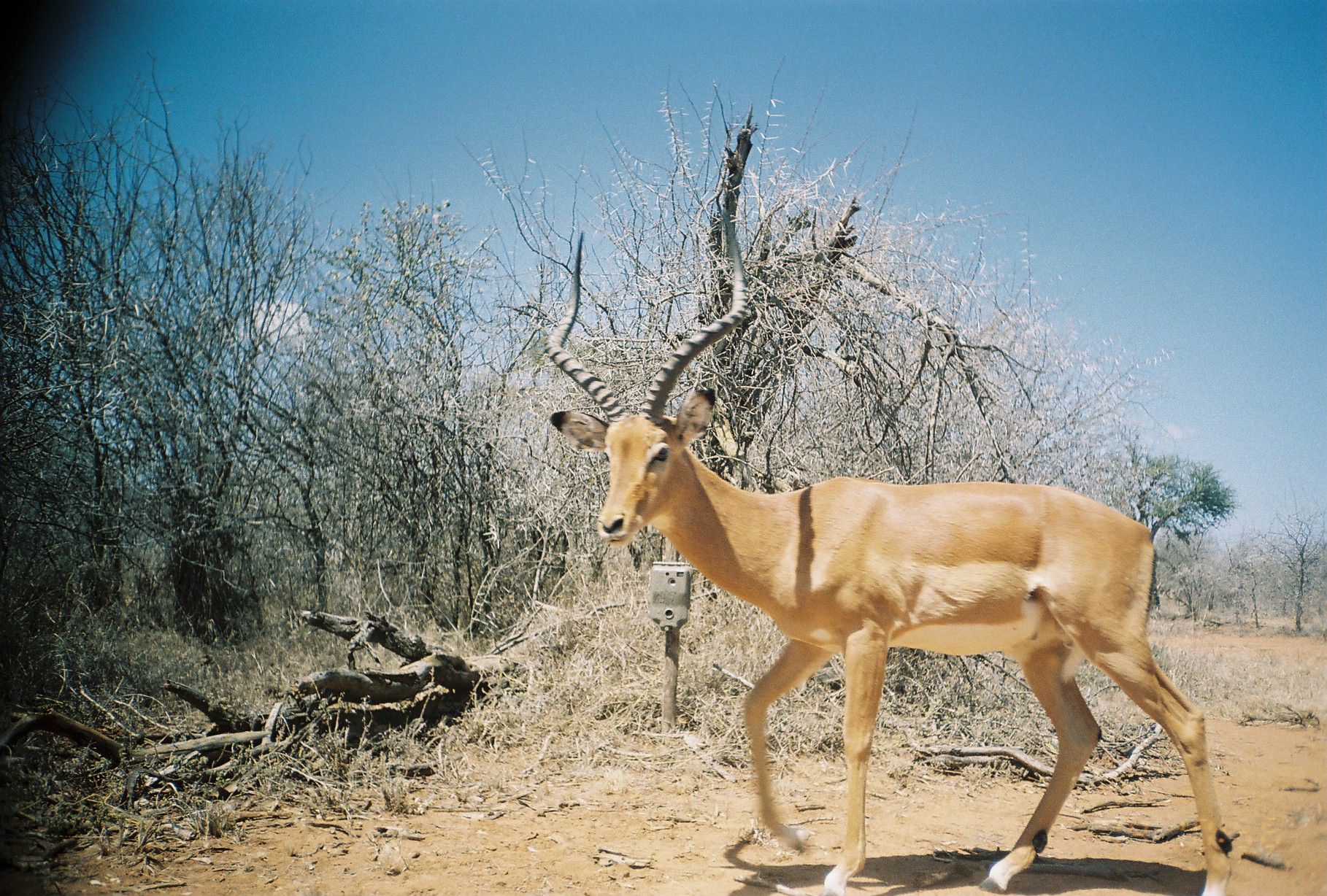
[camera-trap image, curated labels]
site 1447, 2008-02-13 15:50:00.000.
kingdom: Animalia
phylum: Chordata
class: Mammalia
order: Artiodactyla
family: Bovidae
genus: Aepyceros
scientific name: Aepyceros melampus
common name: impala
Aepyceros melampus (impala), count 1.